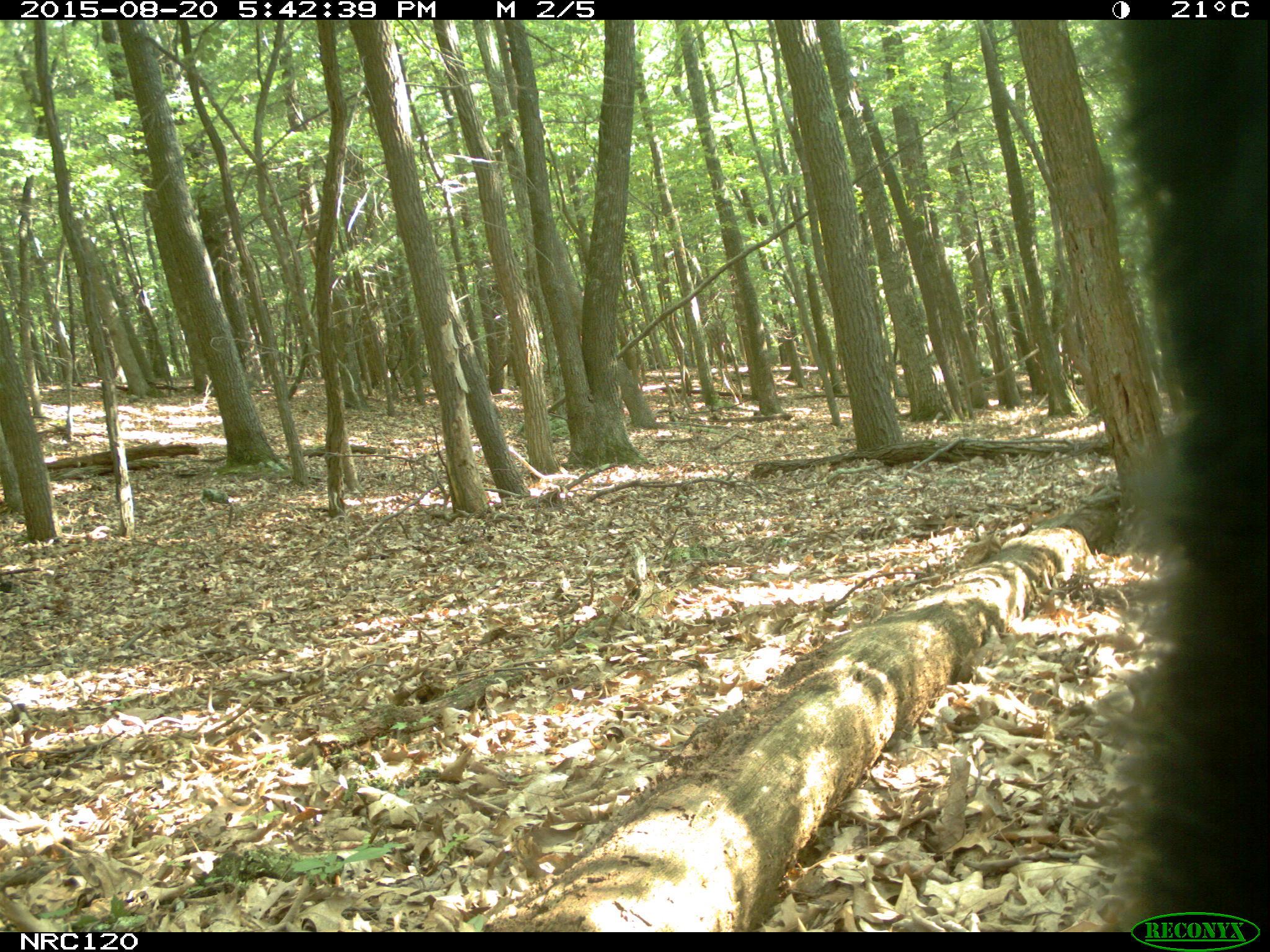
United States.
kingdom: Animalia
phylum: Chordata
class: Mammalia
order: Carnivora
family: Ursidae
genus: Ursus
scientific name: Ursus americanus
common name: american black bear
American Black Bear (Ursus americanus).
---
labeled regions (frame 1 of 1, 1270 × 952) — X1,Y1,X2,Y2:
American Black Bear: 1101,18,1264,915